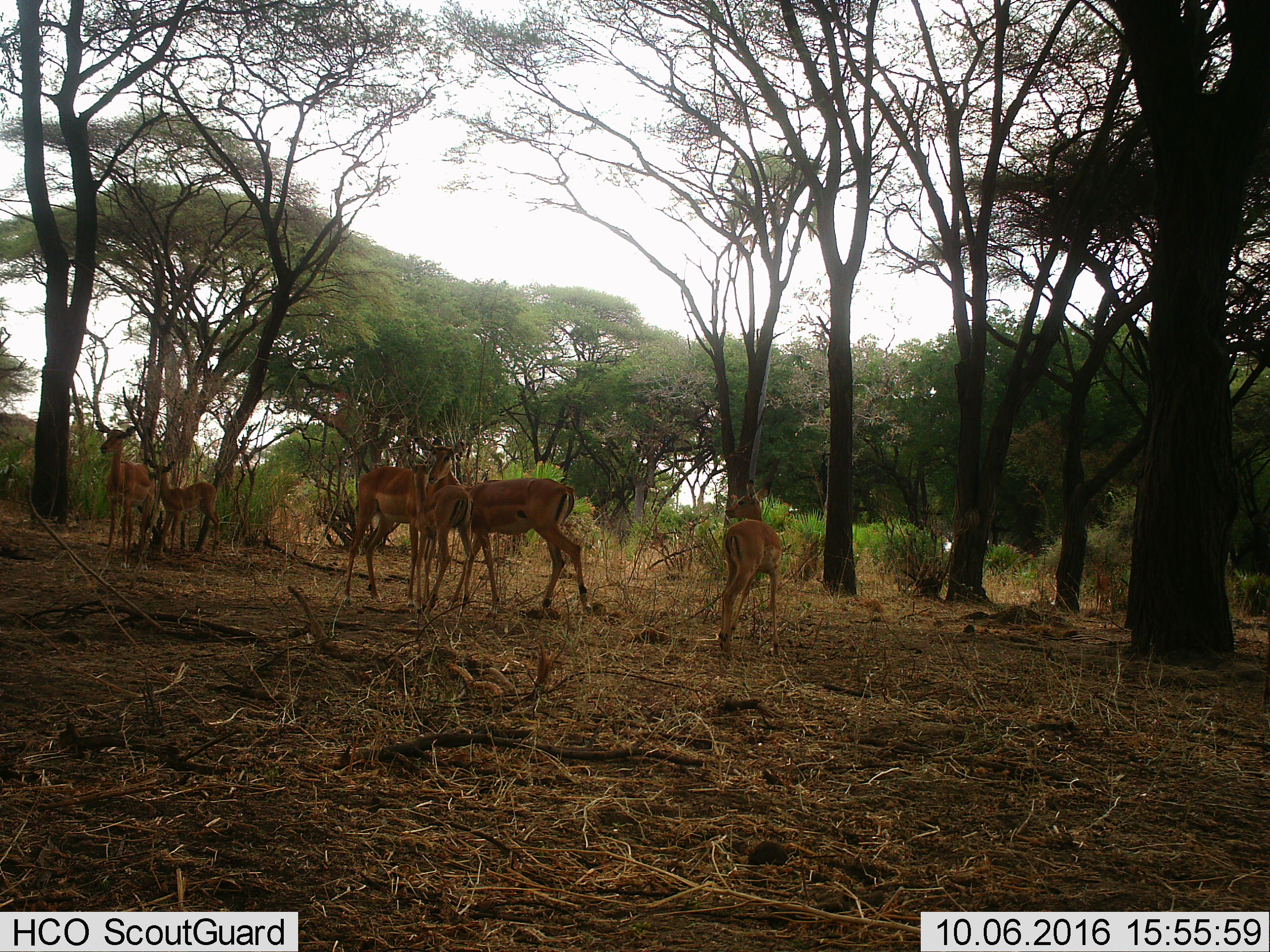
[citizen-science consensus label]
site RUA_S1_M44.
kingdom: Animalia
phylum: Chordata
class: Mammalia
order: Artiodactyla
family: Bovidae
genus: Aepyceros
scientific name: Aepyceros melampus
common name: impala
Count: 6.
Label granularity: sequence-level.